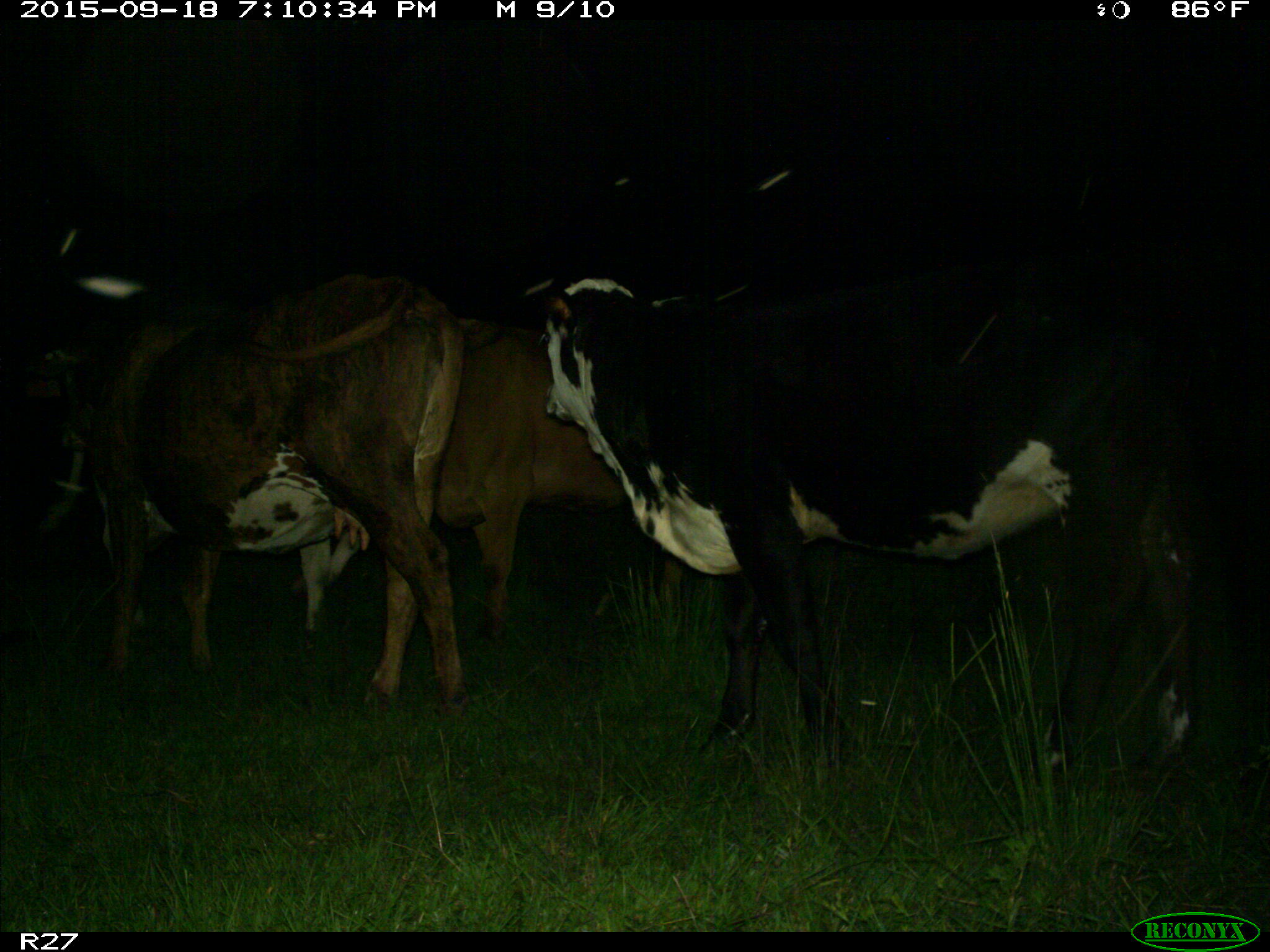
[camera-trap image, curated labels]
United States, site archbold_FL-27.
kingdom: Animalia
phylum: Chordata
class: Mammalia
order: Artiodactyla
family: Bovidae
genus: Bos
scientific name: Bos taurus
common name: domestic cow